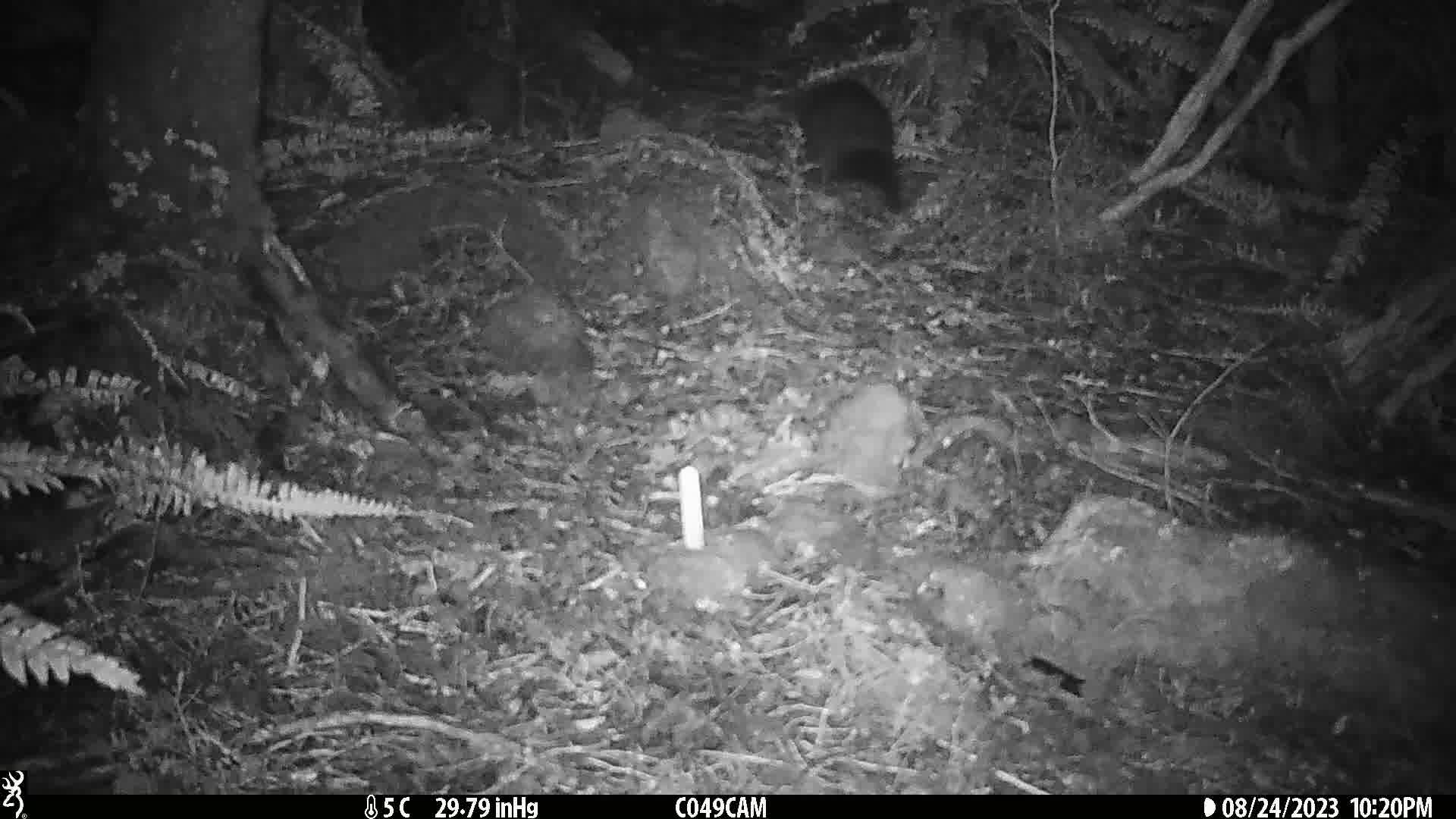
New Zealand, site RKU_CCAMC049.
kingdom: Animalia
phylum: Chordata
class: Mammalia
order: Diprotodontia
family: Phalangeridae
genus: Trichosurus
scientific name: Trichosurus vulpecula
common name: common brushtail possum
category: possum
Possum (common brushtail possum) (Trichosurus vulpecula).